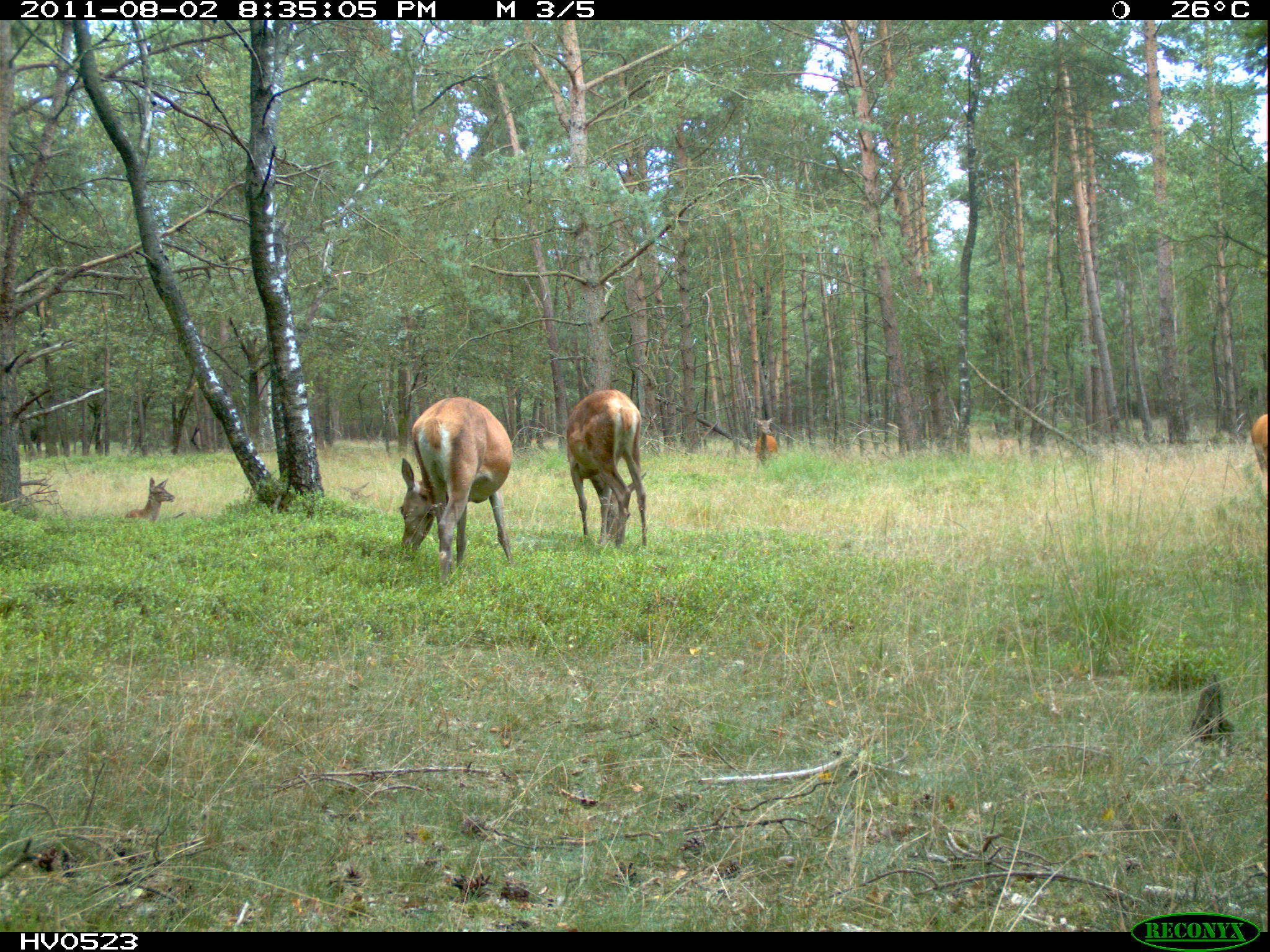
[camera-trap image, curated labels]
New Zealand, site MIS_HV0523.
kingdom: Animalia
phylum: Chordata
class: Mammalia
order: Artiodactyla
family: Cervidae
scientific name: Cervidae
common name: deer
Deer (Cervidae).